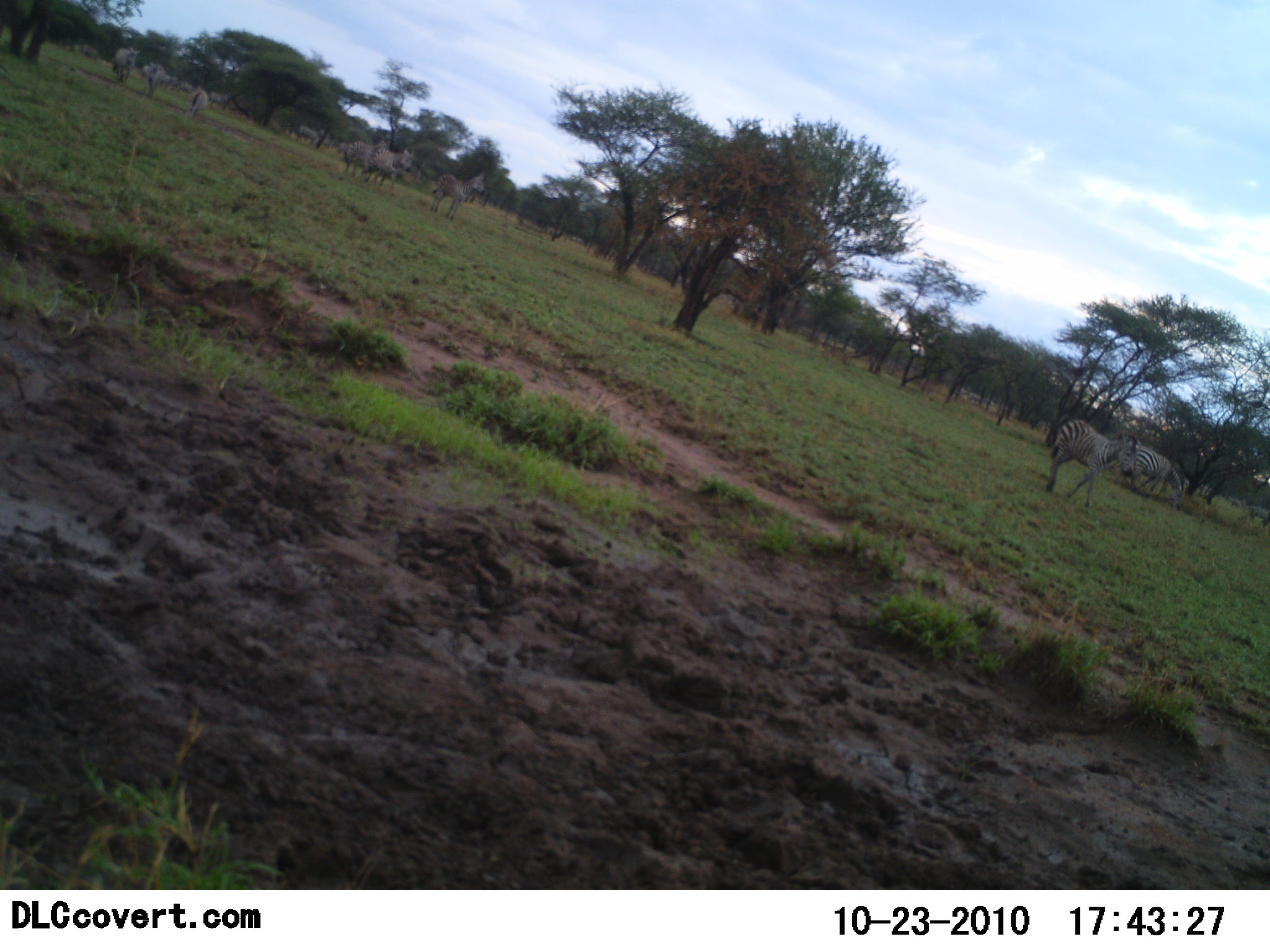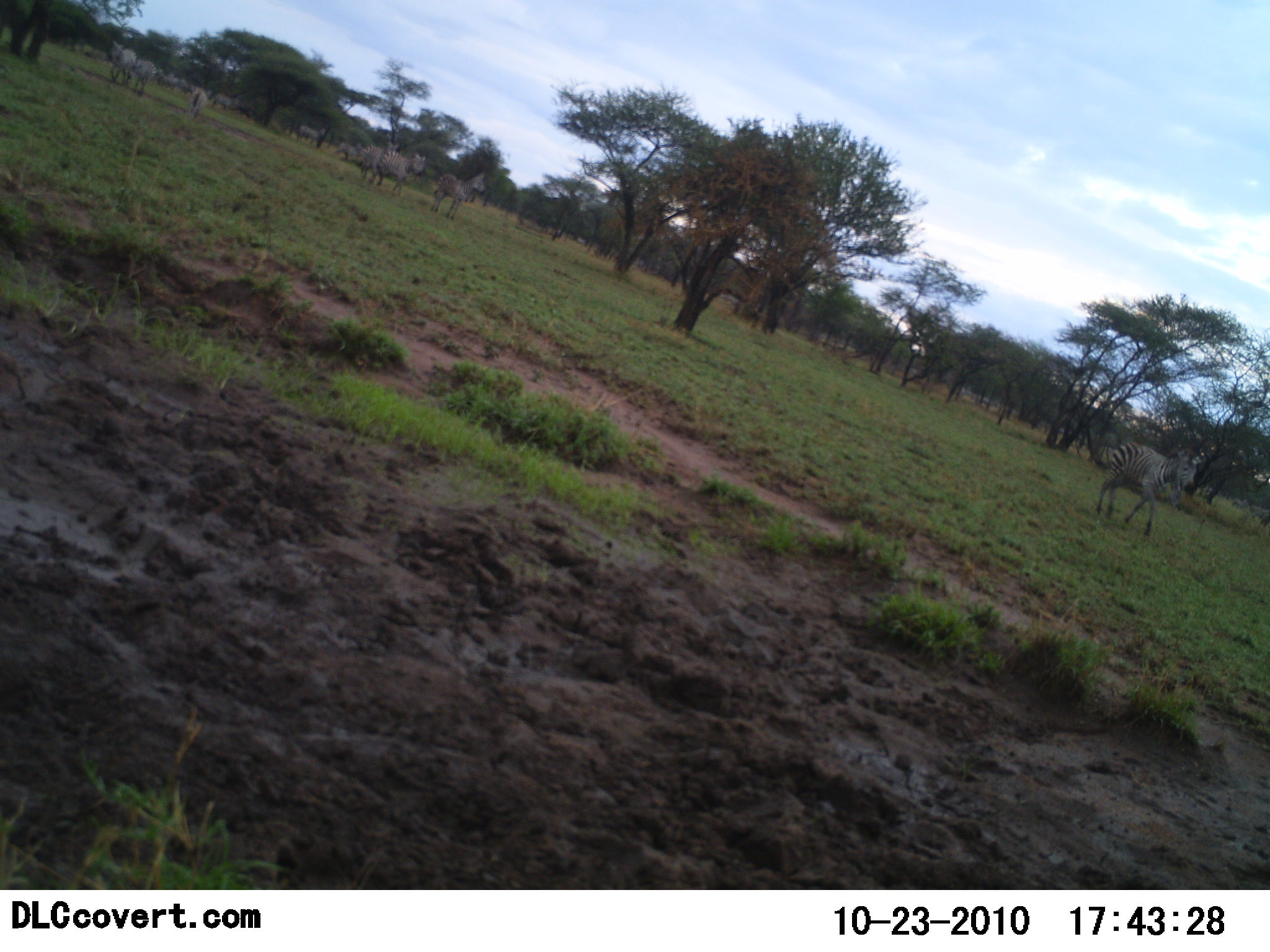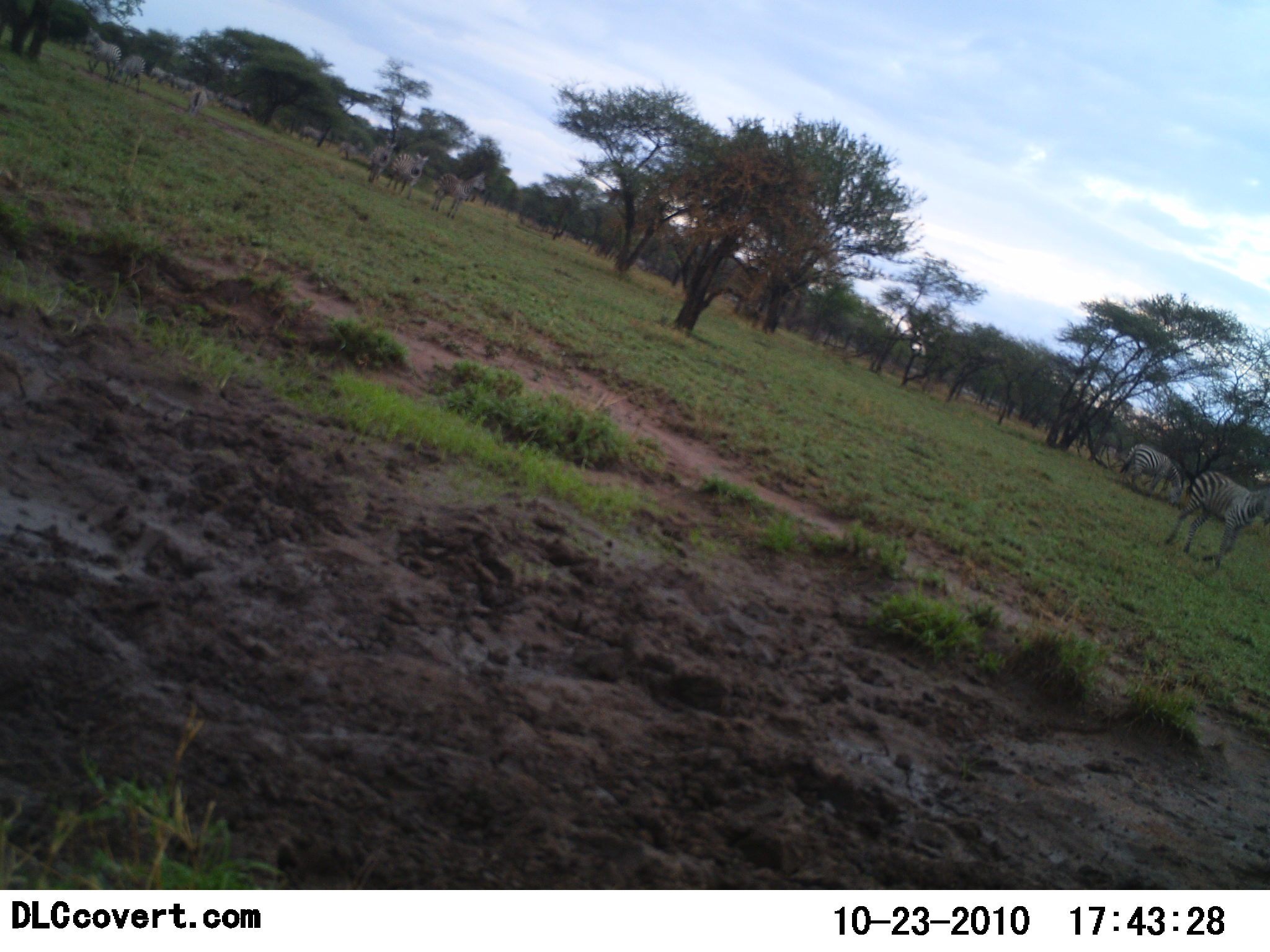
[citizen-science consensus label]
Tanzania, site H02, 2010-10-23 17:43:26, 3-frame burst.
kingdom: Animalia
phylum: Chordata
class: Mammalia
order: Perissodactyla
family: Equidae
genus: Equus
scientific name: Equus quagga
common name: plains zebra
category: zebra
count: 11-50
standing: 42%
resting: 0%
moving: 83%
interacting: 8%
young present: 0%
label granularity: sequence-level